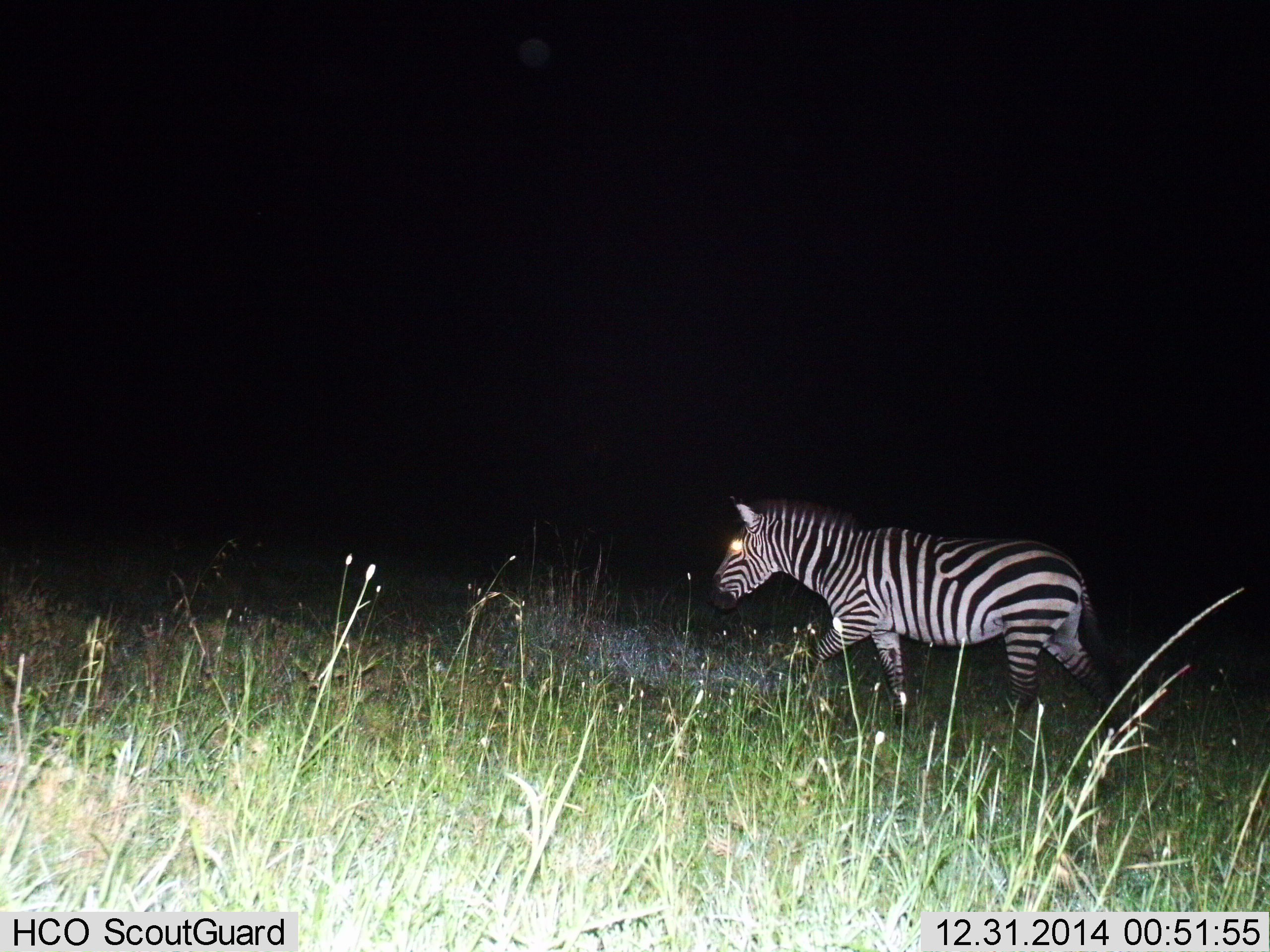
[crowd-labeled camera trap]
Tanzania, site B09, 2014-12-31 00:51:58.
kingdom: Animalia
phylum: Chordata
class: Mammalia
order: Perissodactyla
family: Equidae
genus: Equus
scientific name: Equus quagga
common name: plains zebra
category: zebra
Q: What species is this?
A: Zebra (plains zebra) (Equus quagga).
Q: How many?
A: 1.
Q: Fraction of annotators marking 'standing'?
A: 10%.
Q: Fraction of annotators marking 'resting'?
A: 0%.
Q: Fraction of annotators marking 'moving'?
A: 90%.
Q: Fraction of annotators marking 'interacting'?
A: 0%.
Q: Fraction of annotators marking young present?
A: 0%.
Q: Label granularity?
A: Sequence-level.